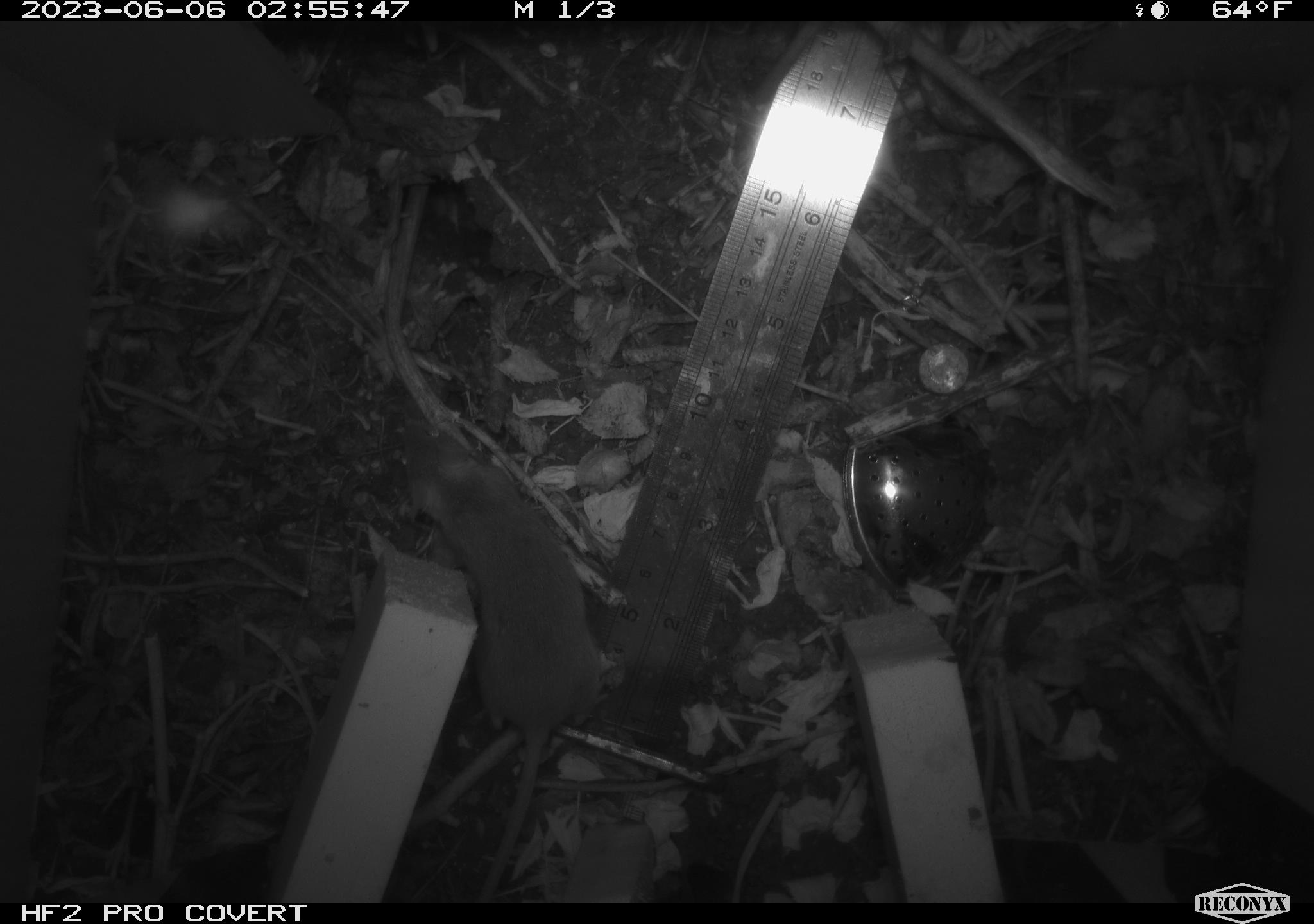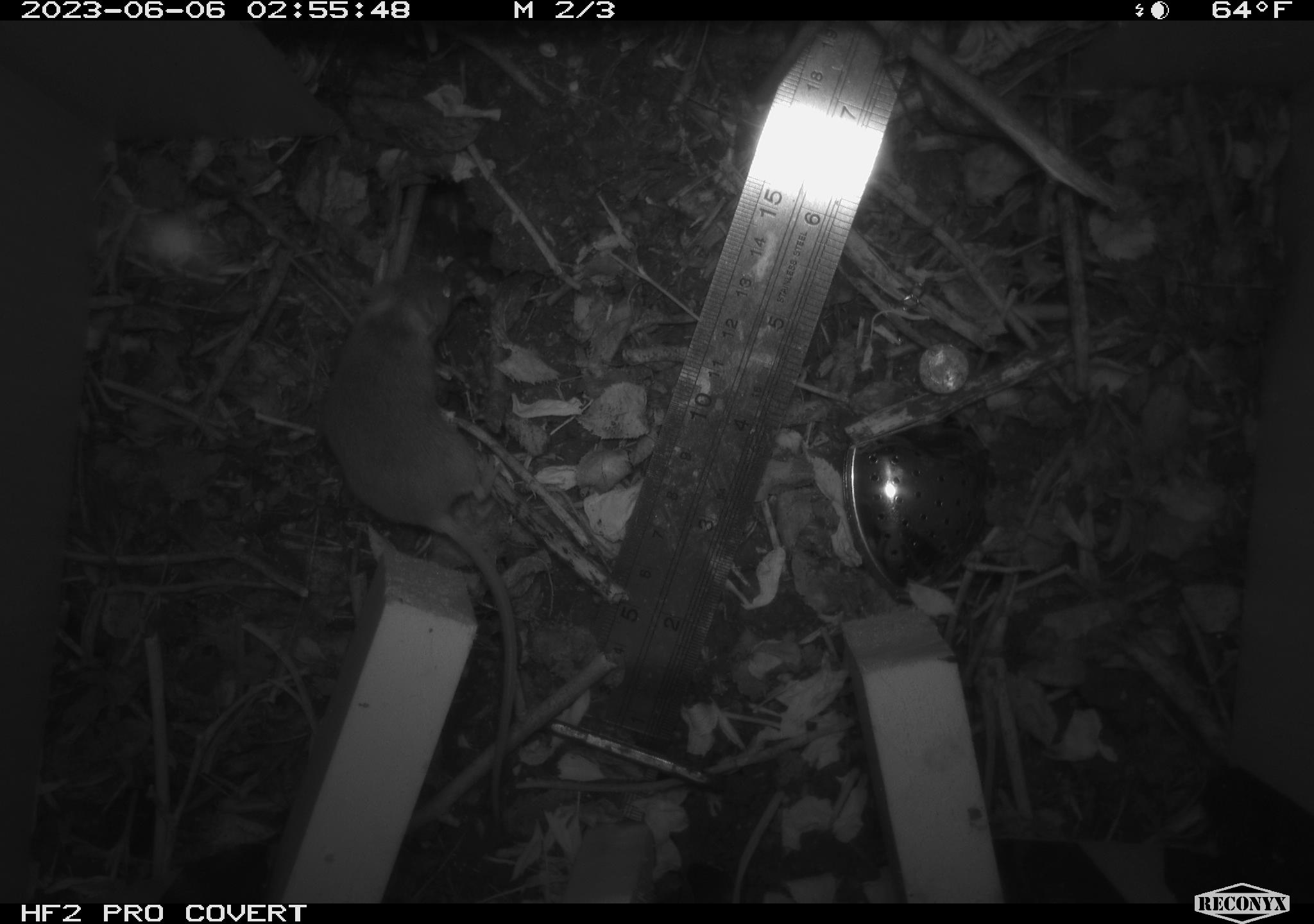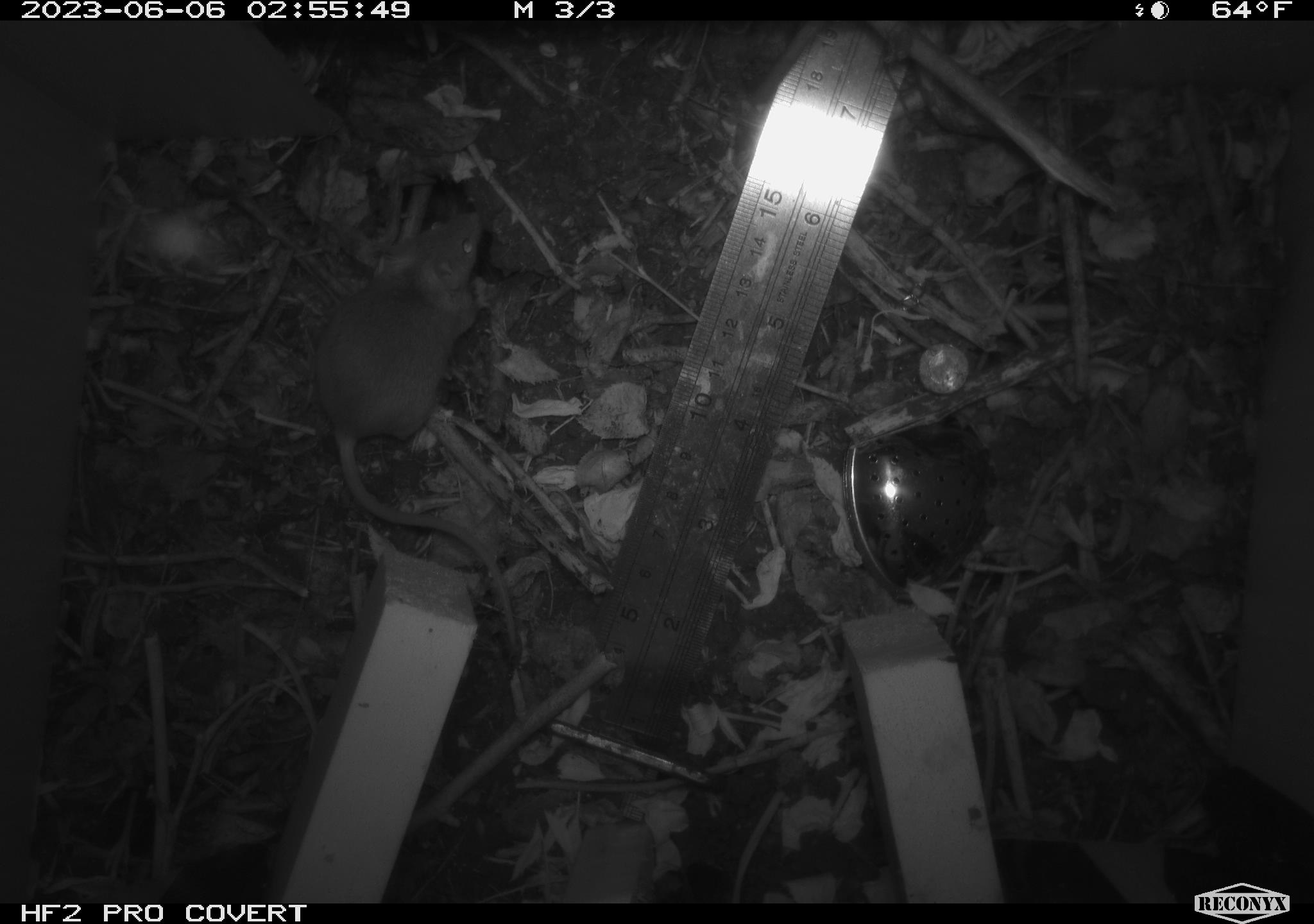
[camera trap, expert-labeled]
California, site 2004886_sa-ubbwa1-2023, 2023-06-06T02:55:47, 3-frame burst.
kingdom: Animalia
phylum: Chordata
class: Mammalia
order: Rodentia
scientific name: Rodentia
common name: rodent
Rodent (Rodentia).